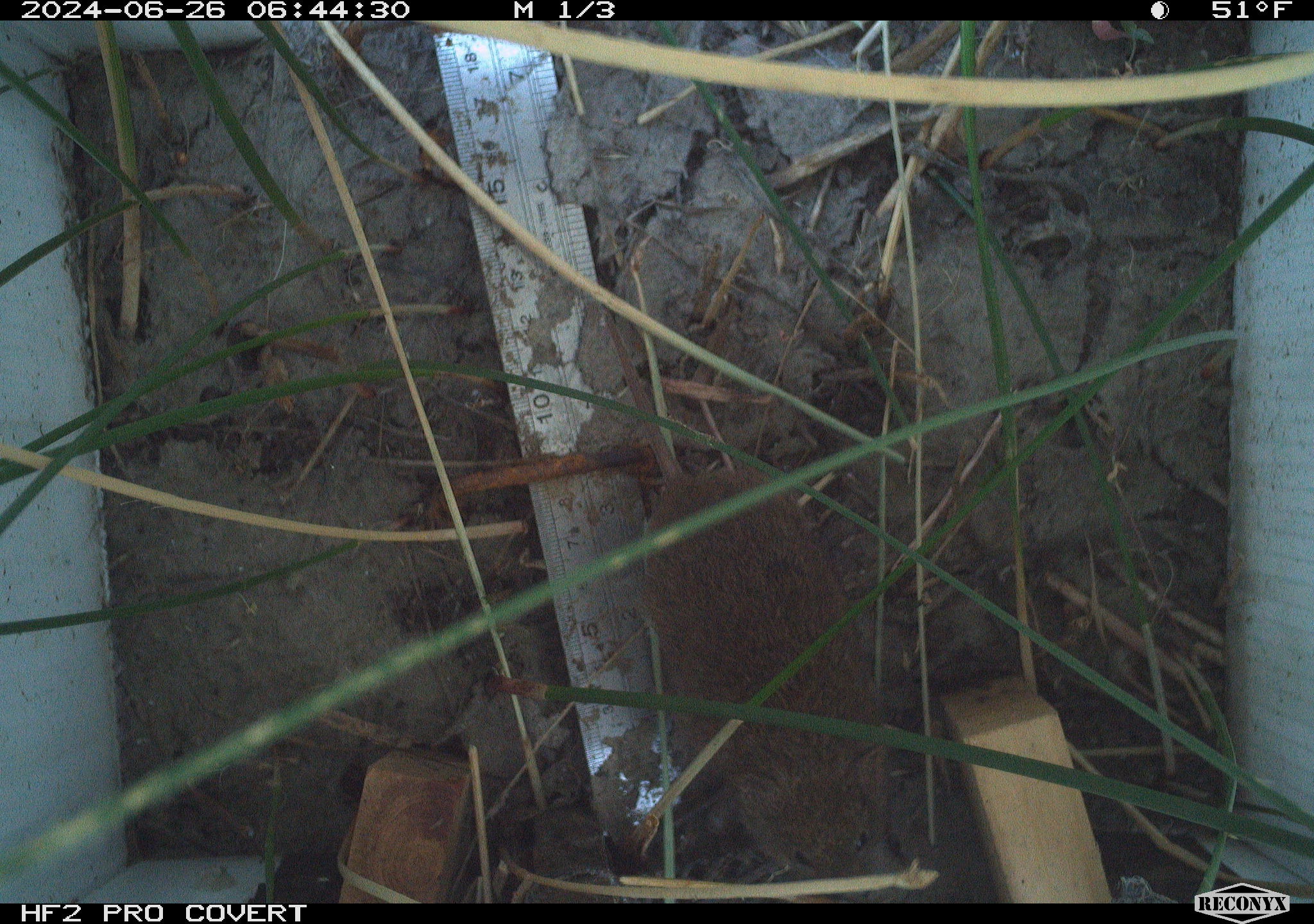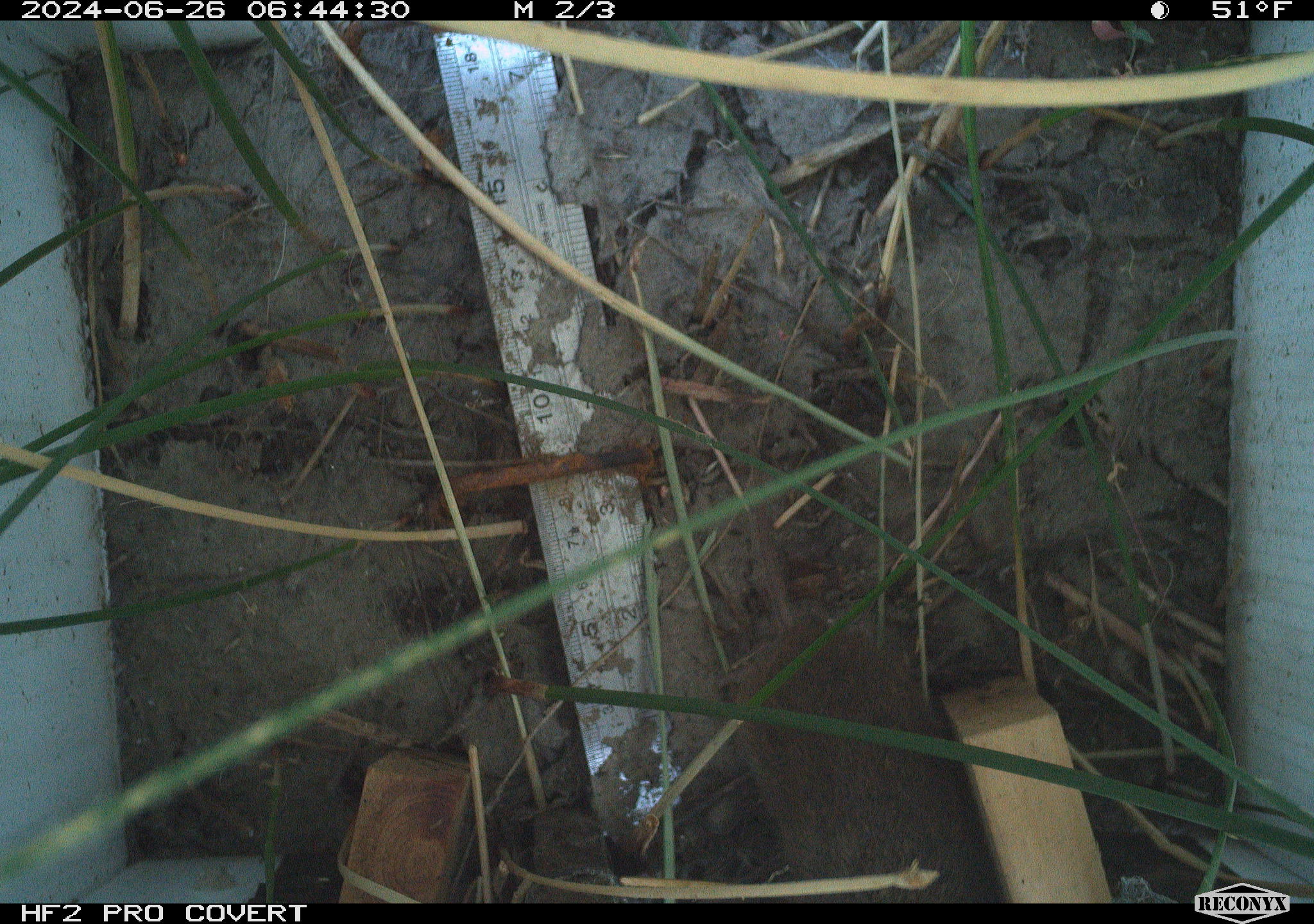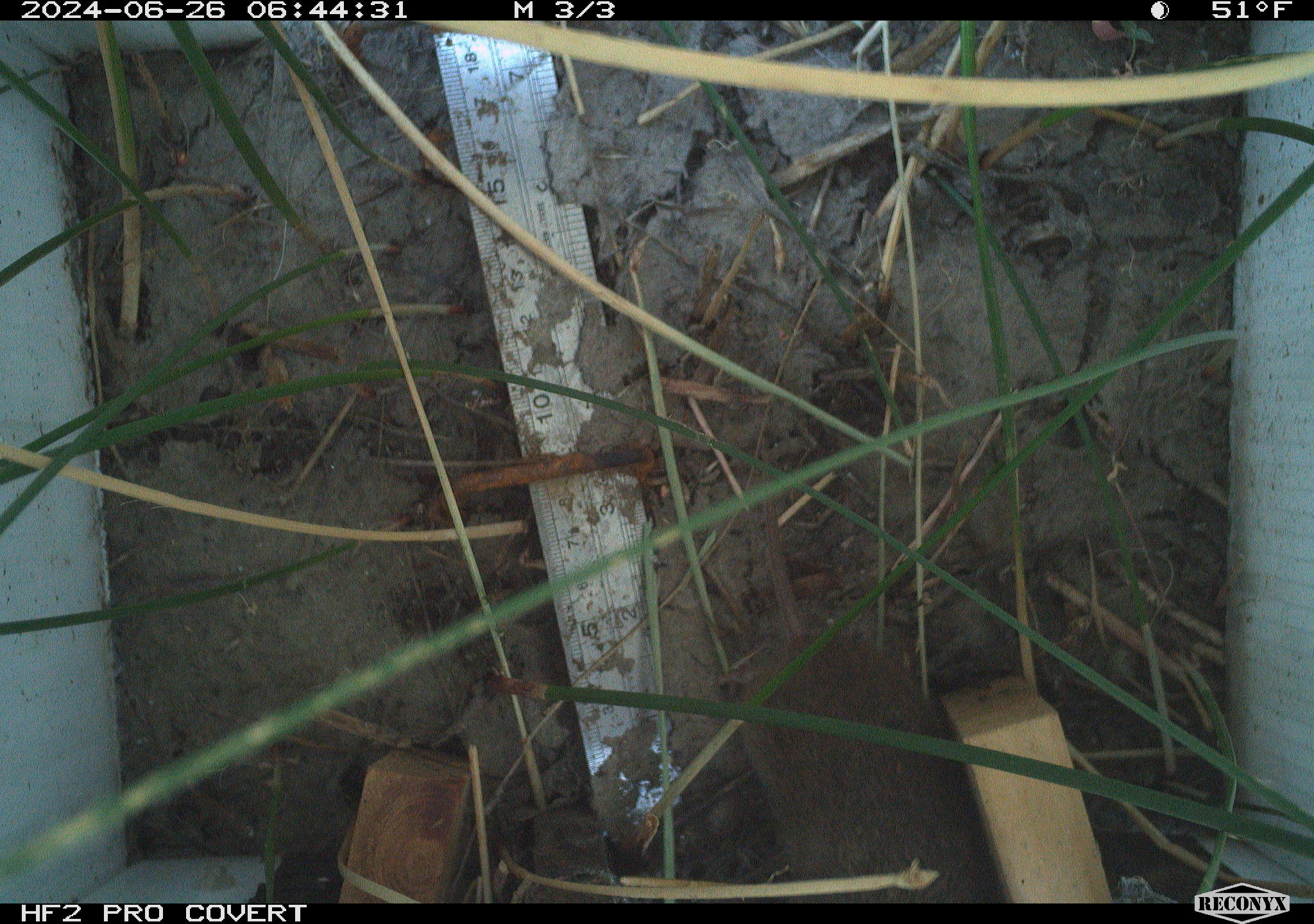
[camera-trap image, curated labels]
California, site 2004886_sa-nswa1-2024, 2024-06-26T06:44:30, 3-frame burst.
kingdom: Animalia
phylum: Chordata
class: Mammalia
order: Rodentia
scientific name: Rodentia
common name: rodent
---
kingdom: Animalia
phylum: Chordata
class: Mammalia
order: Rodentia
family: Cricetidae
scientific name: Arvicolinae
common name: voles, lemmings, and muskrats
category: arvicolinae subfamily